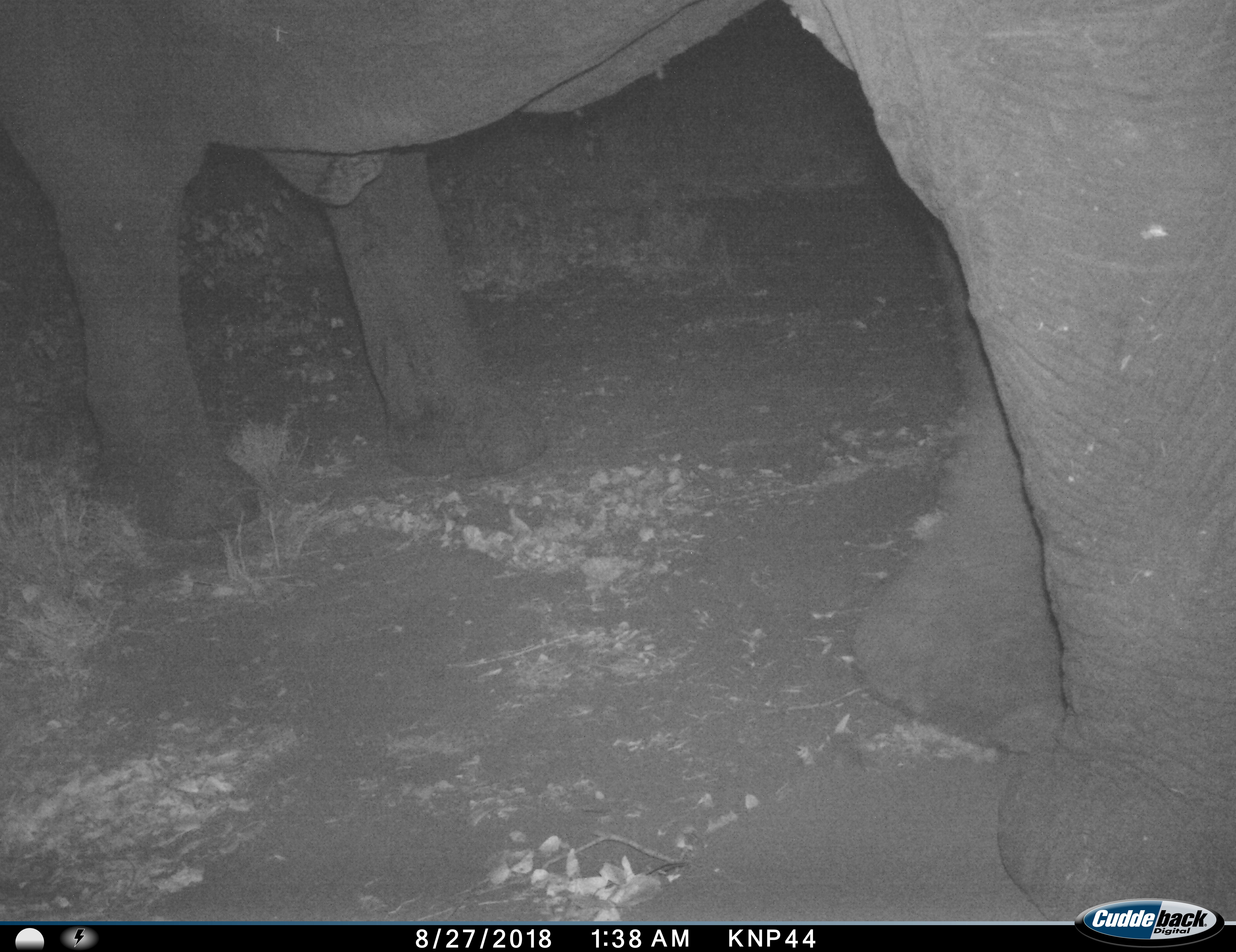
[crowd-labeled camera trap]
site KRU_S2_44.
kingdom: Animalia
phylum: Chordata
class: Mammalia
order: Proboscidea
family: Elephantidae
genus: Loxodonta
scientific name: Loxodonta africana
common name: african bush elephant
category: elephant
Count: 1.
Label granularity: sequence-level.